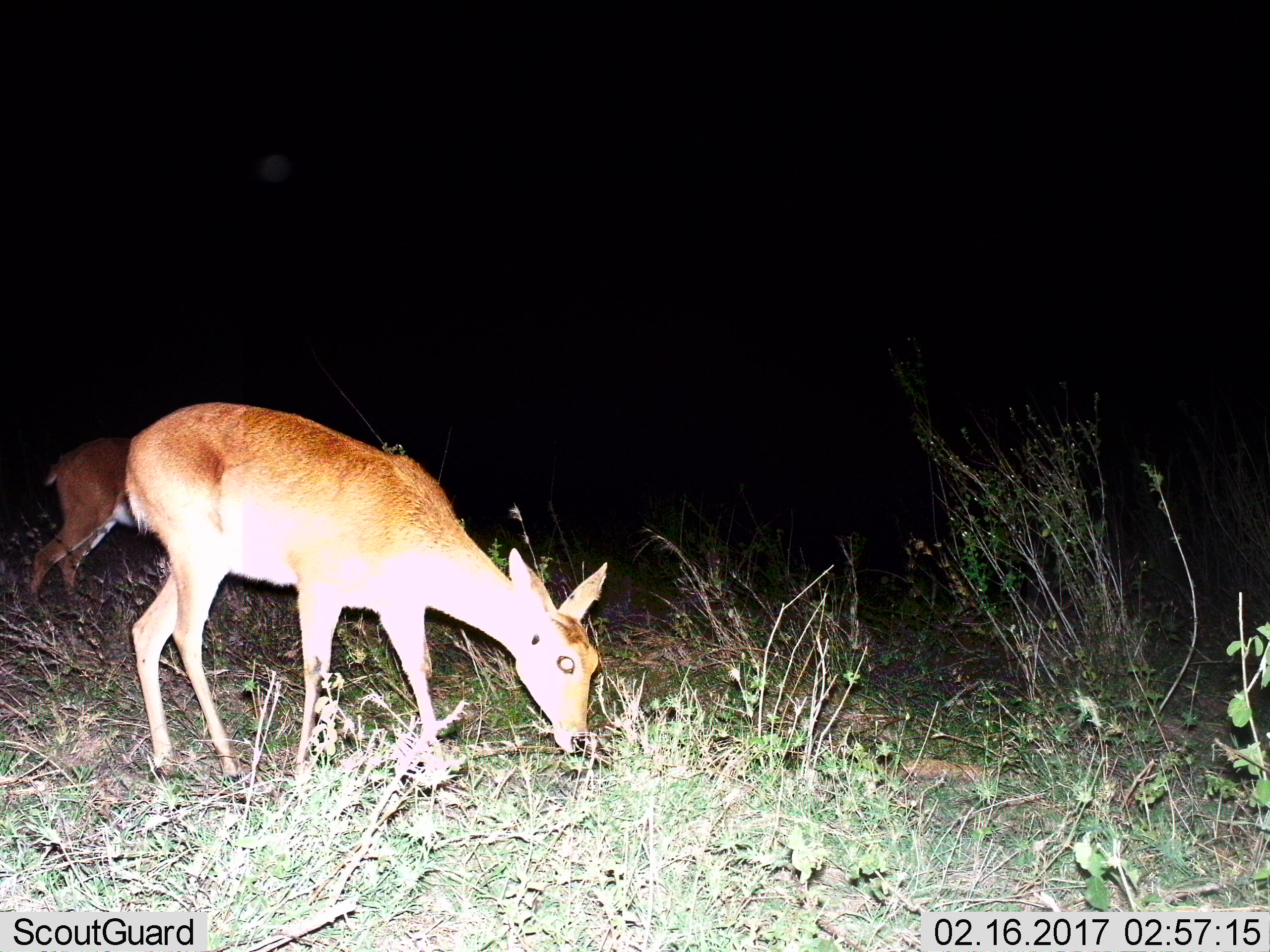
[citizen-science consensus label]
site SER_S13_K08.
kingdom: Animalia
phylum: Chordata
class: Mammalia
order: Artiodactyla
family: Bovidae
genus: Redunca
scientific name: Redunca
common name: reedbuck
Reedbuck (Redunca), count 2. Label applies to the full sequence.